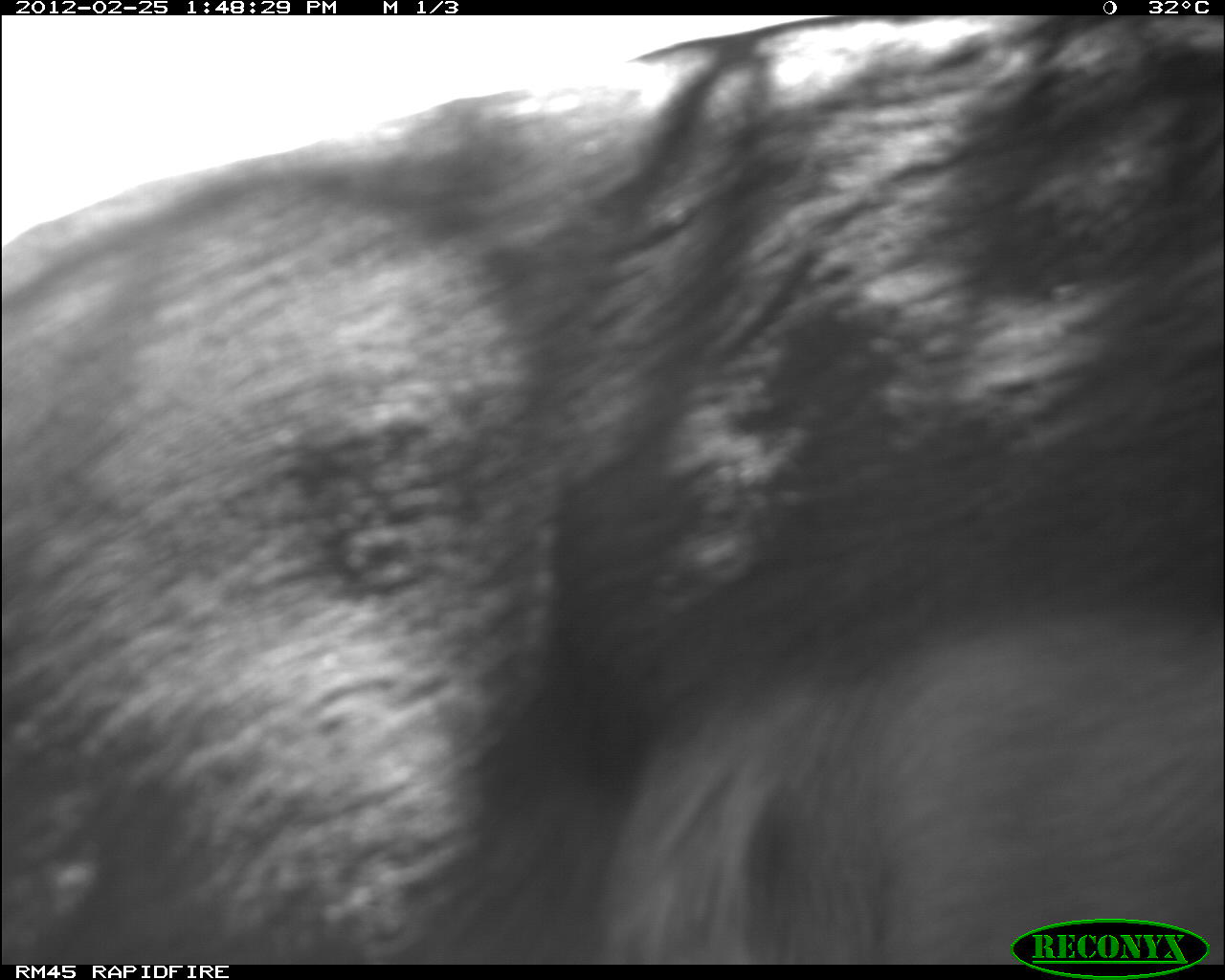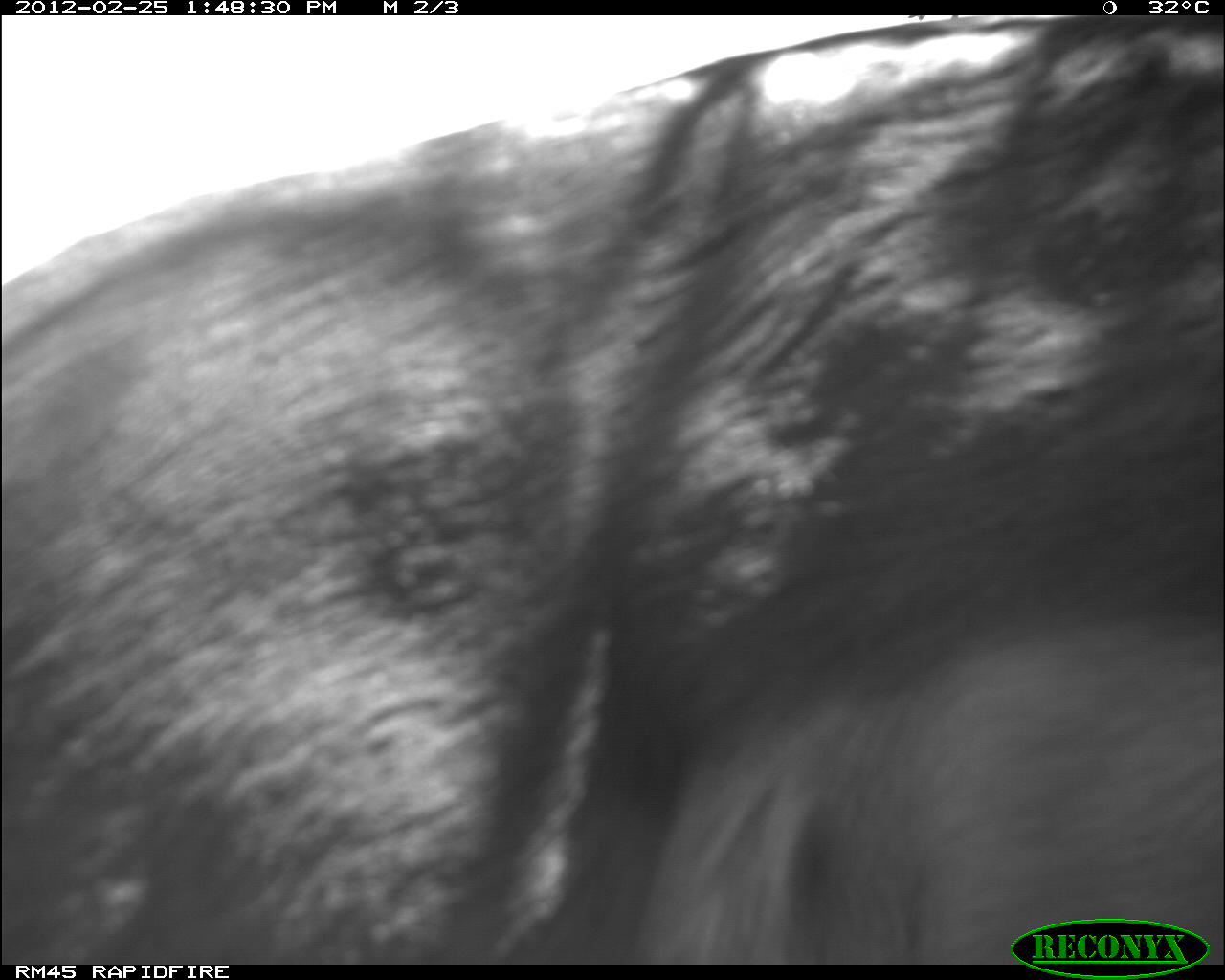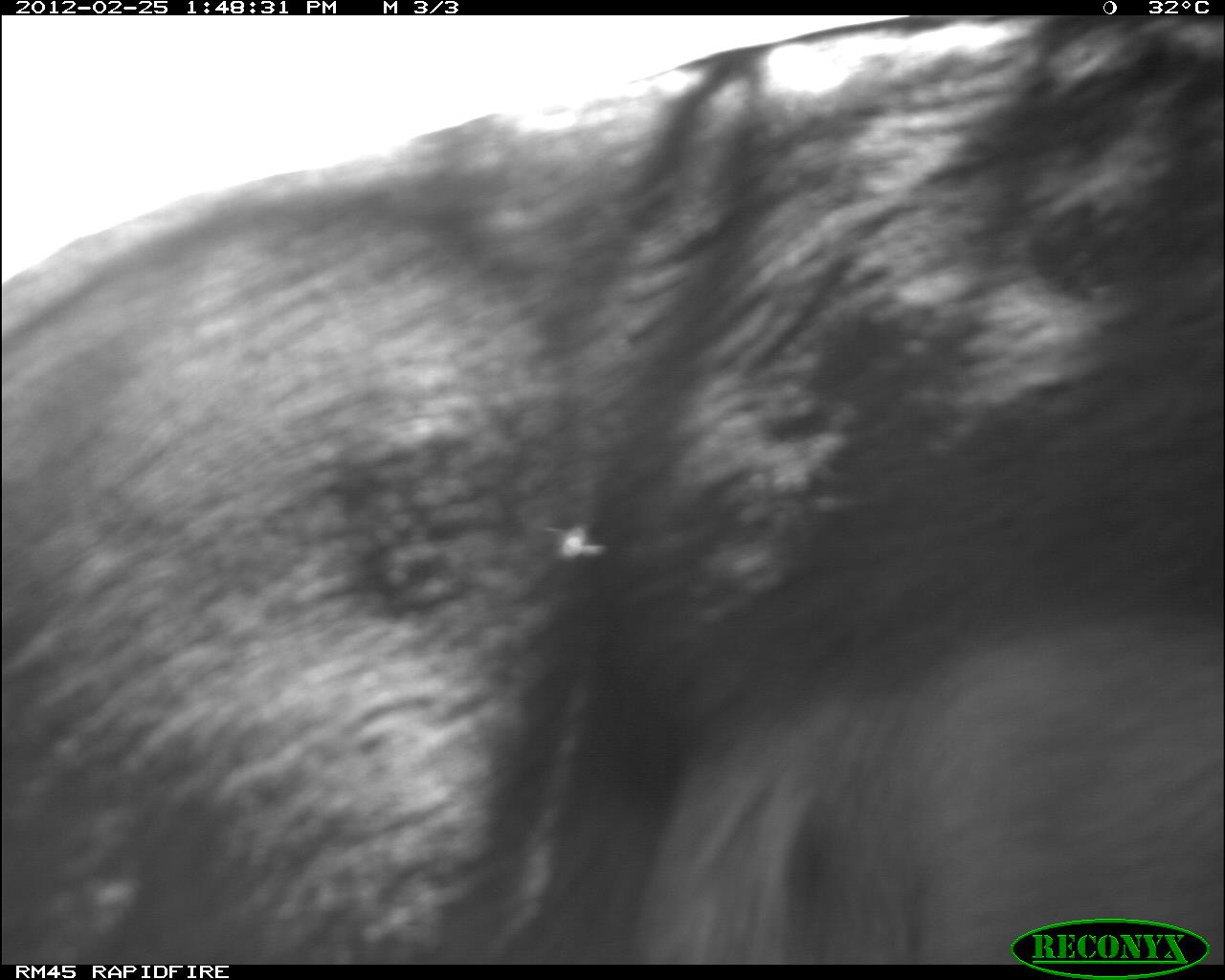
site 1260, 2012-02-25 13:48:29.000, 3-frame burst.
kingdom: Animalia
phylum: Chordata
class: Mammalia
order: Artiodactyla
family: Bovidae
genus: Aepyceros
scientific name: Aepyceros melampus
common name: impala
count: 1